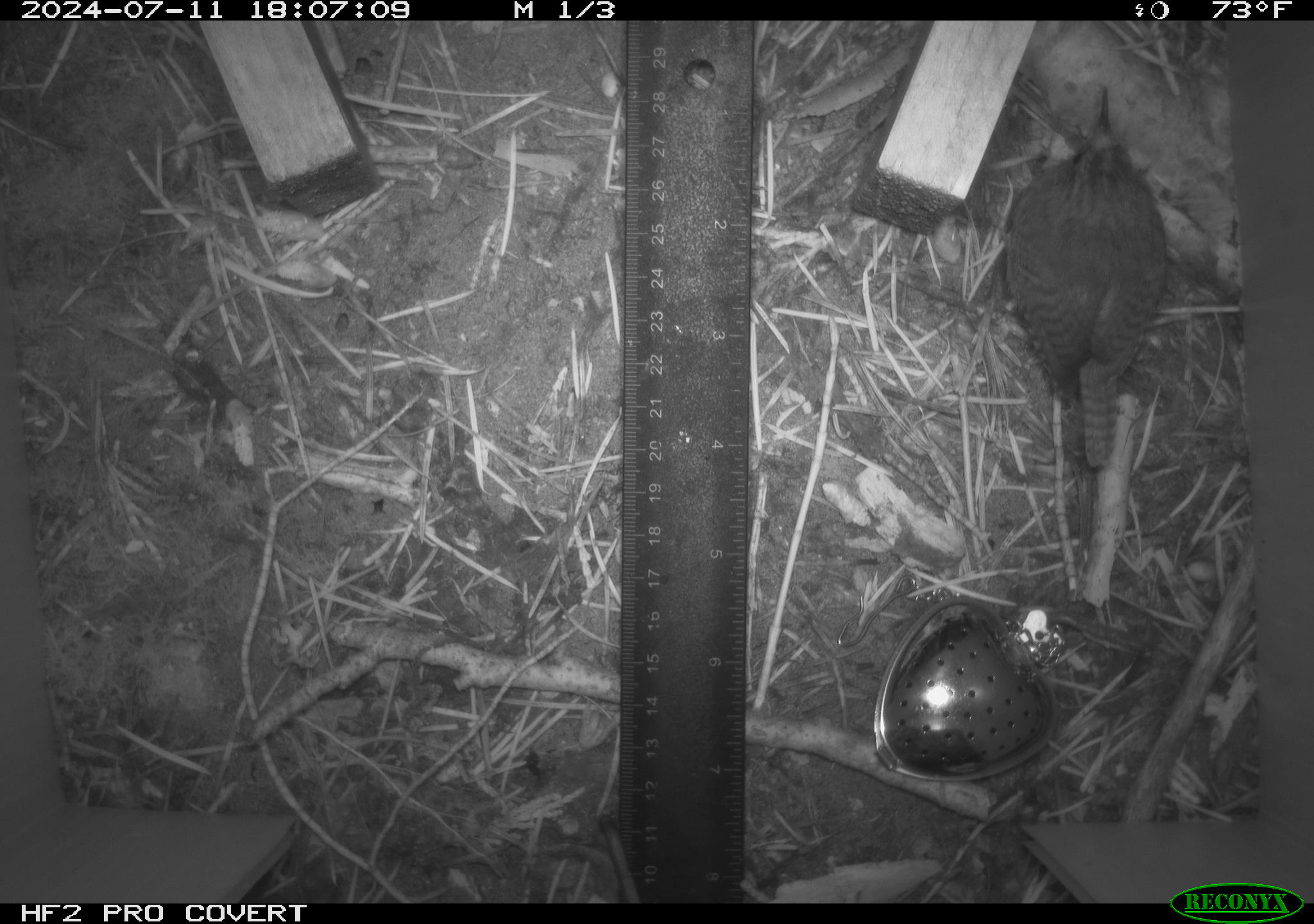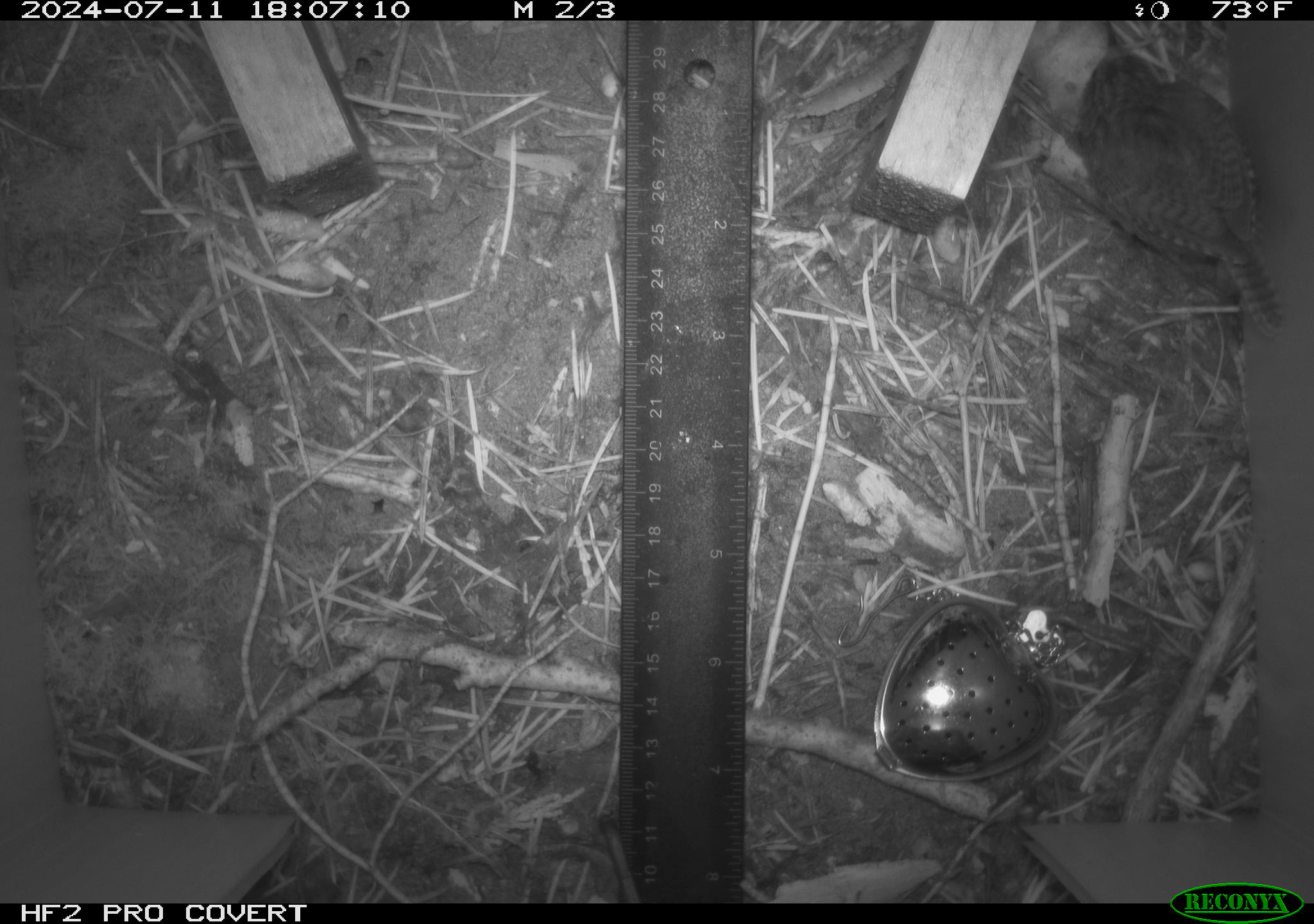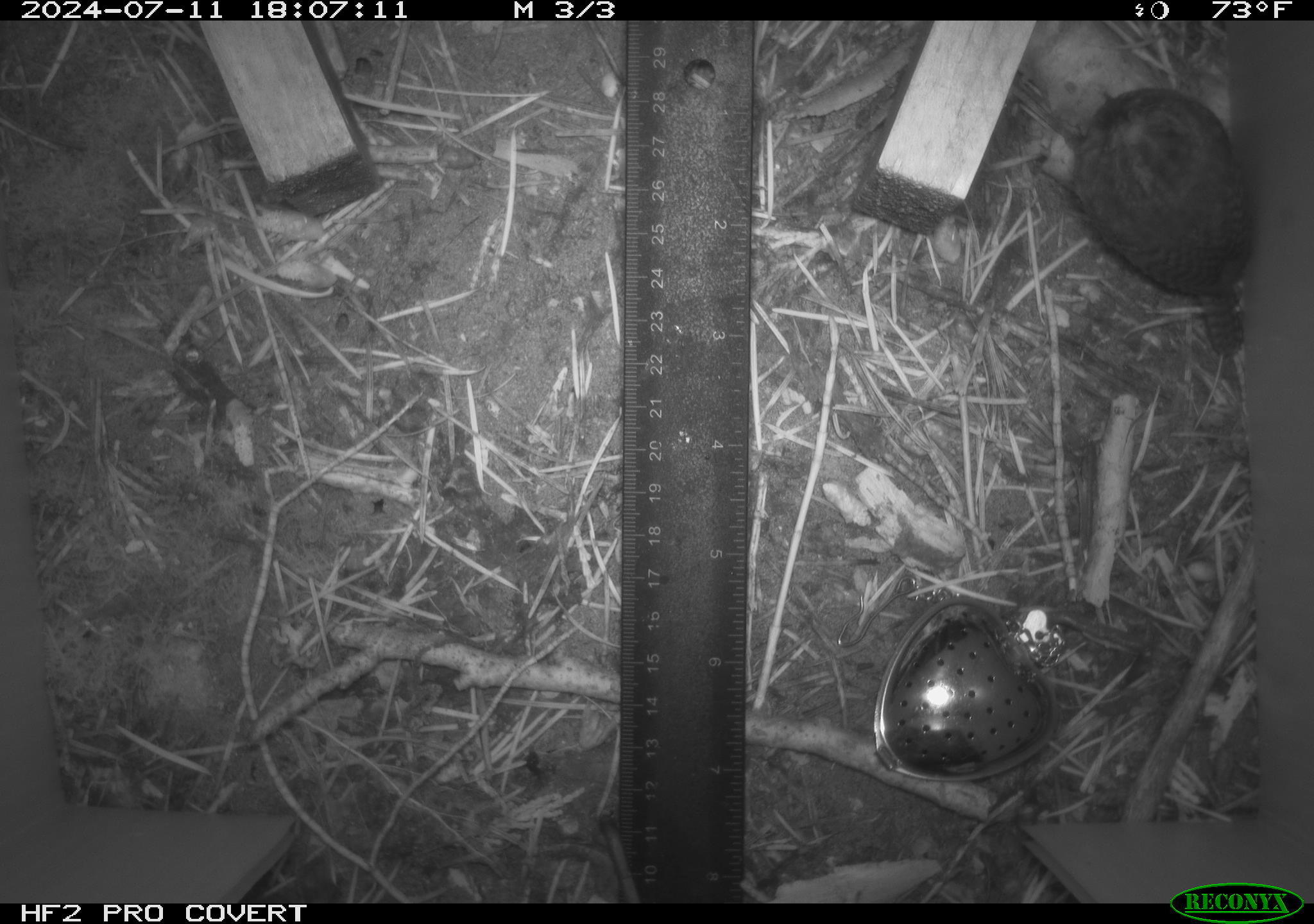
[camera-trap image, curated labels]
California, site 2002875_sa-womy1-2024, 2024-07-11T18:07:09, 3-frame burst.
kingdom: Animalia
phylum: Chordata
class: Aves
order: Passeriformes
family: Troglodytidae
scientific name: Troglodytidae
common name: wren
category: troglodytidae family